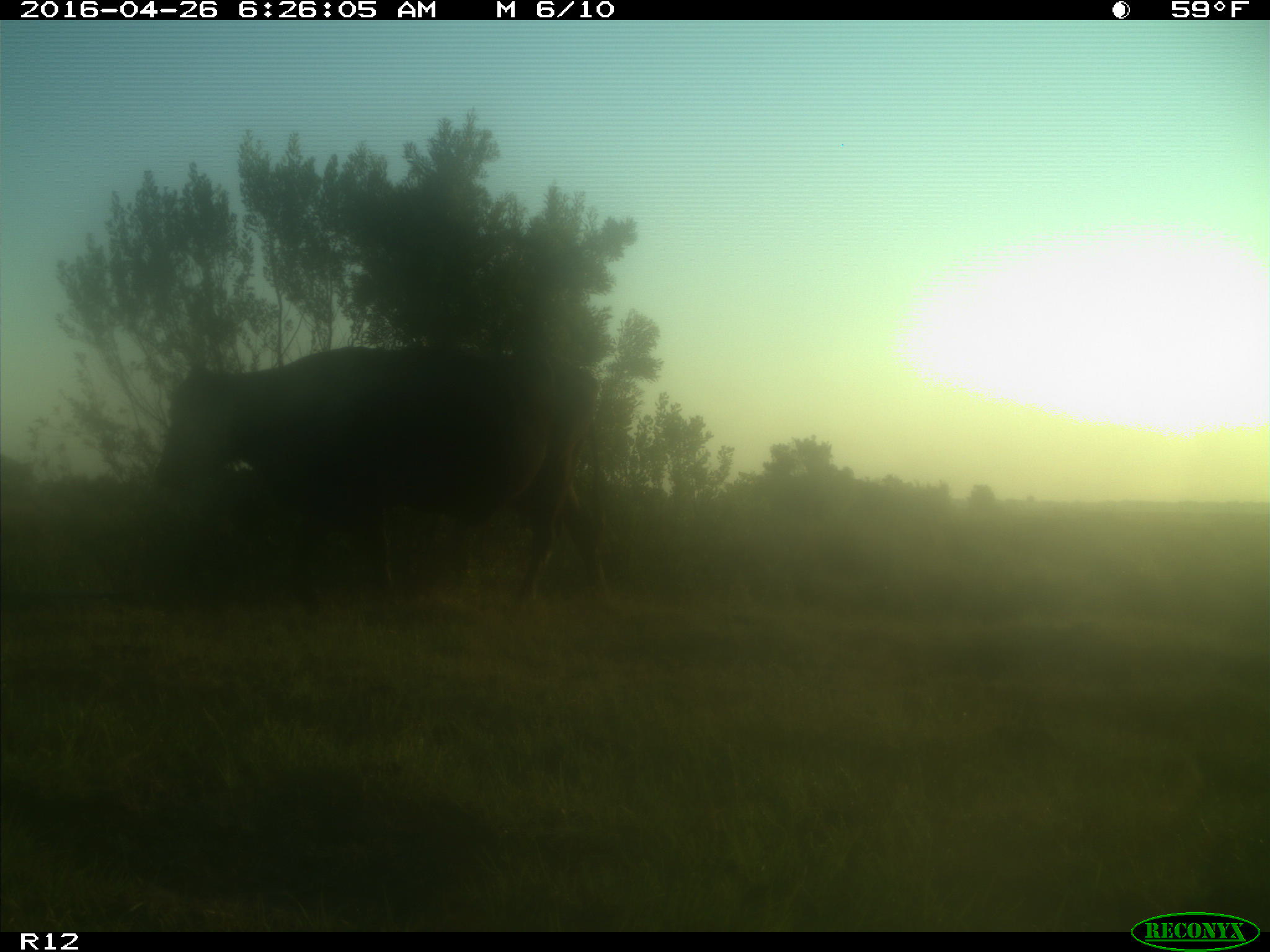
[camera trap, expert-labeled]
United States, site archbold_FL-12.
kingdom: Animalia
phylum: Chordata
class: Mammalia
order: Artiodactyla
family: Bovidae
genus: Bos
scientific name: Bos taurus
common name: domestic cow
Bos taurus (domestic cow).